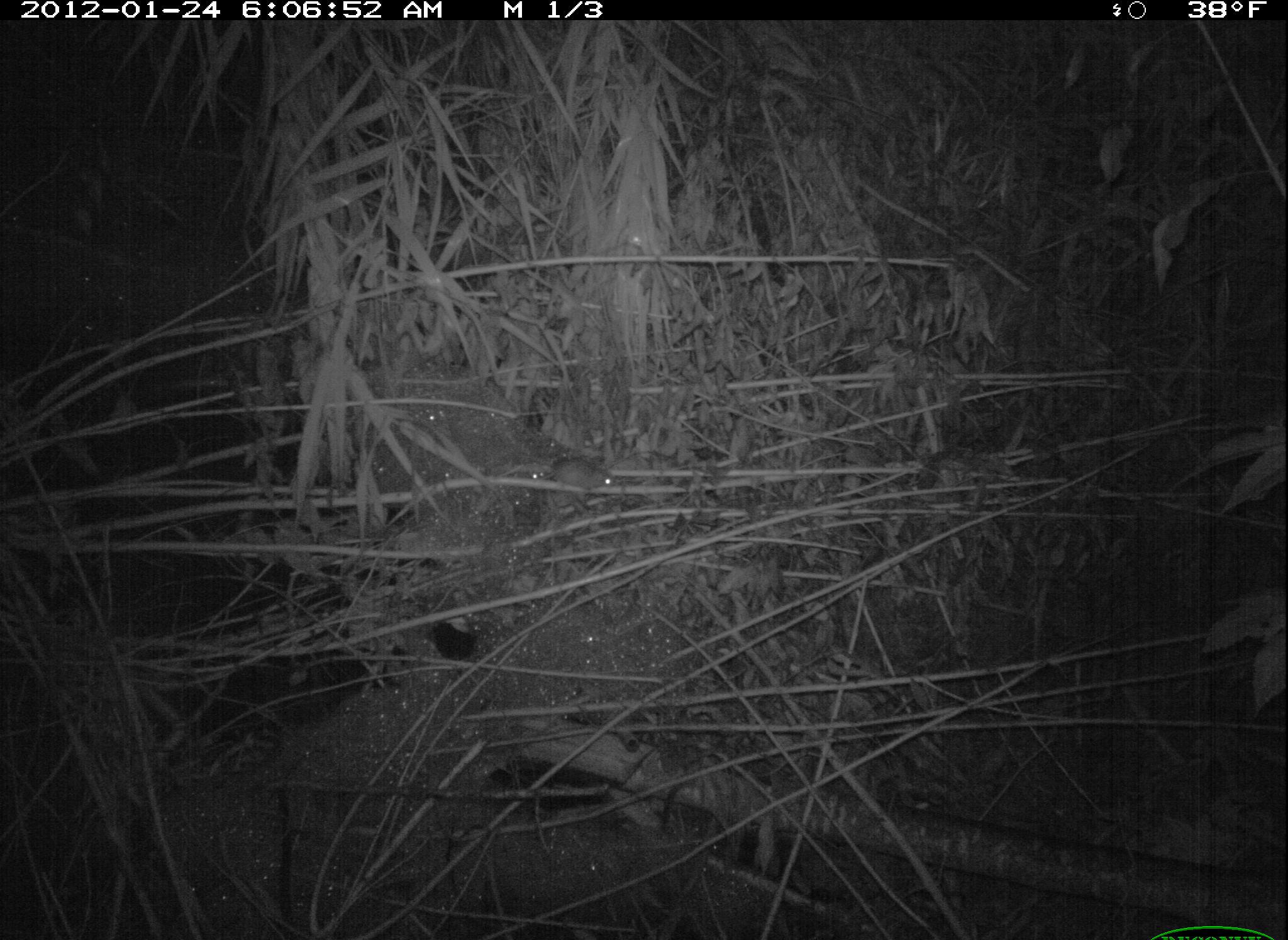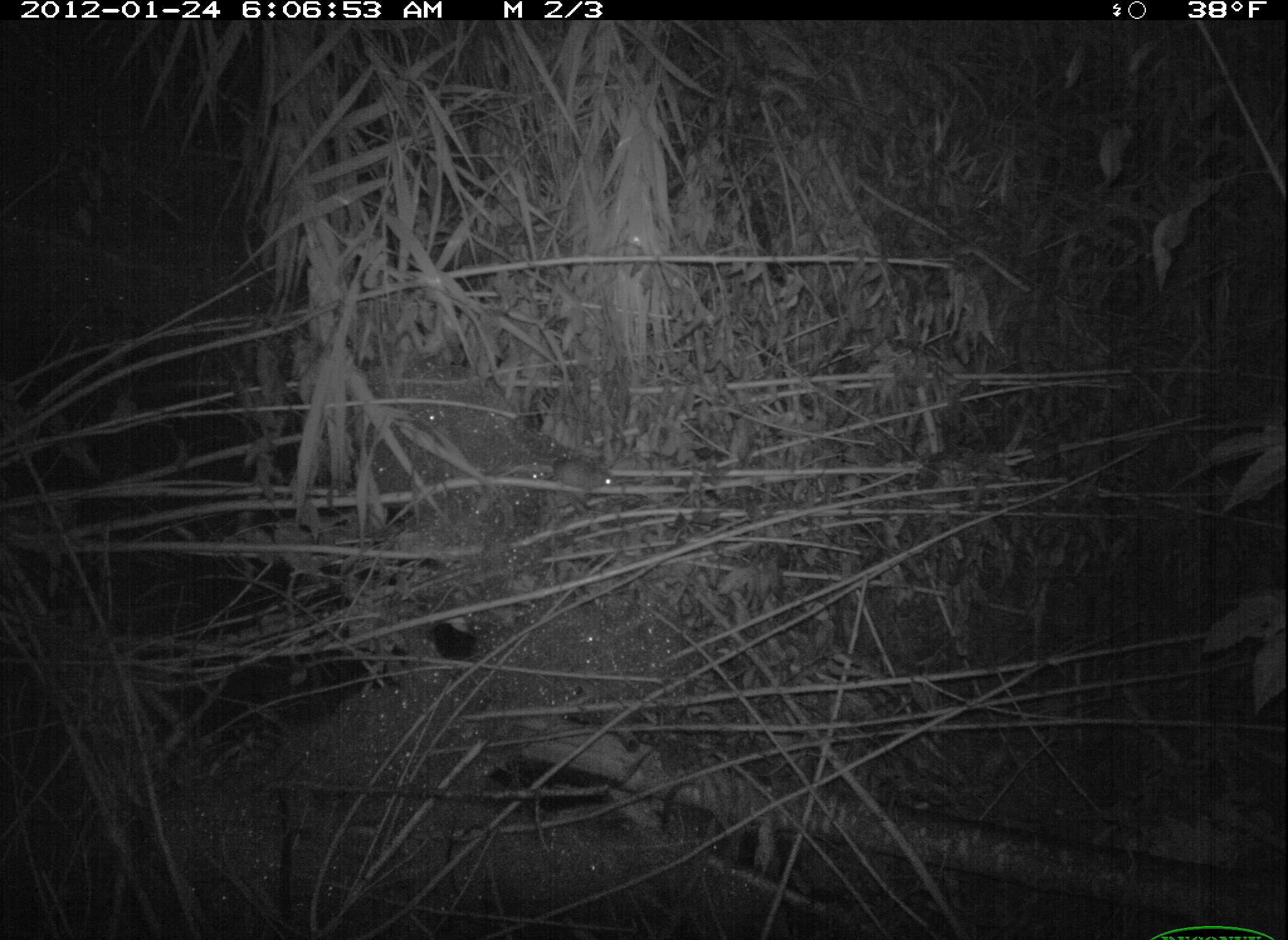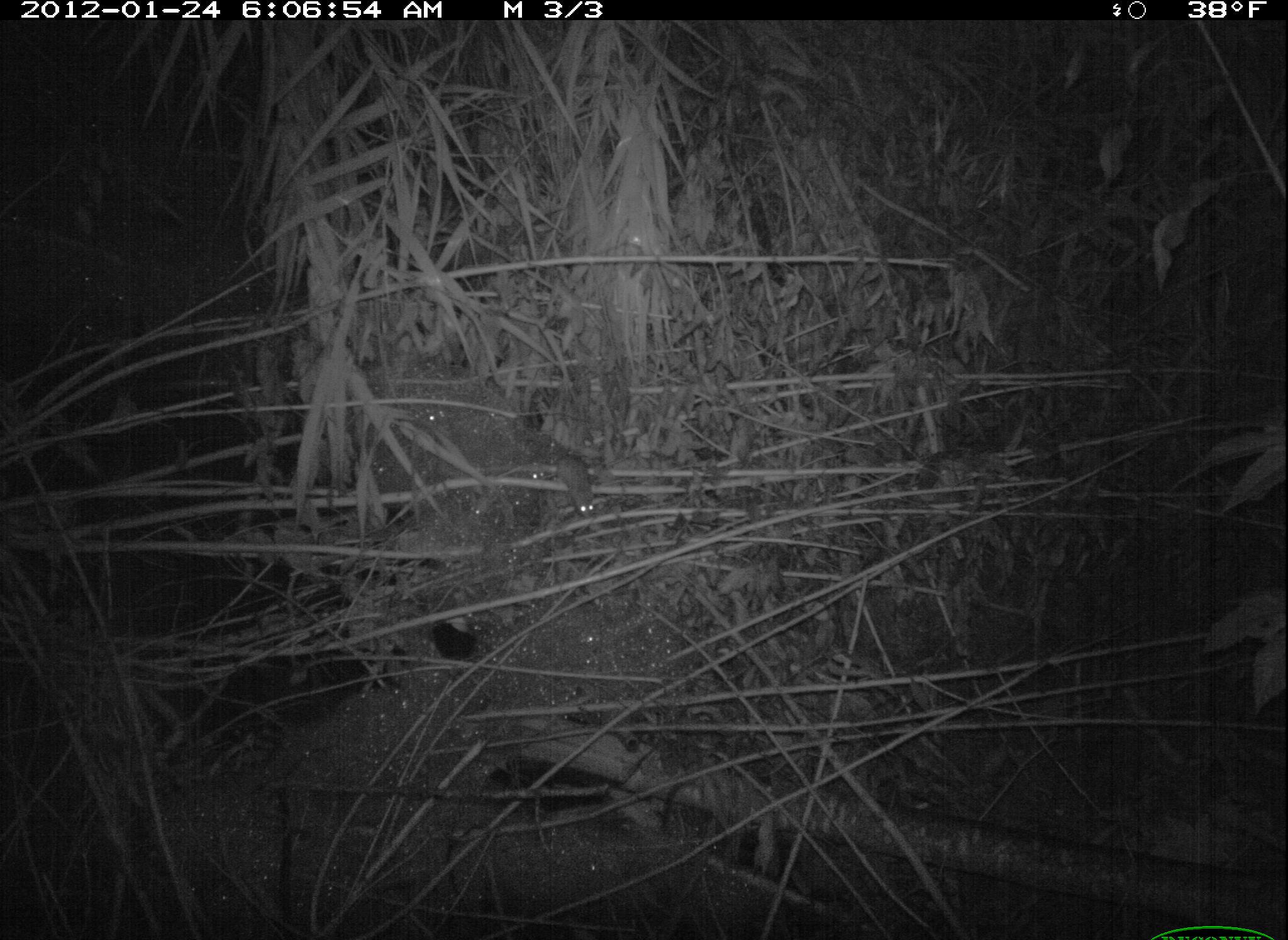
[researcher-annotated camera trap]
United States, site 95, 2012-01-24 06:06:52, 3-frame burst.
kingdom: Animalia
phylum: Chordata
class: Mammalia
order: Rodentia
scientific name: Rodentia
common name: rodent